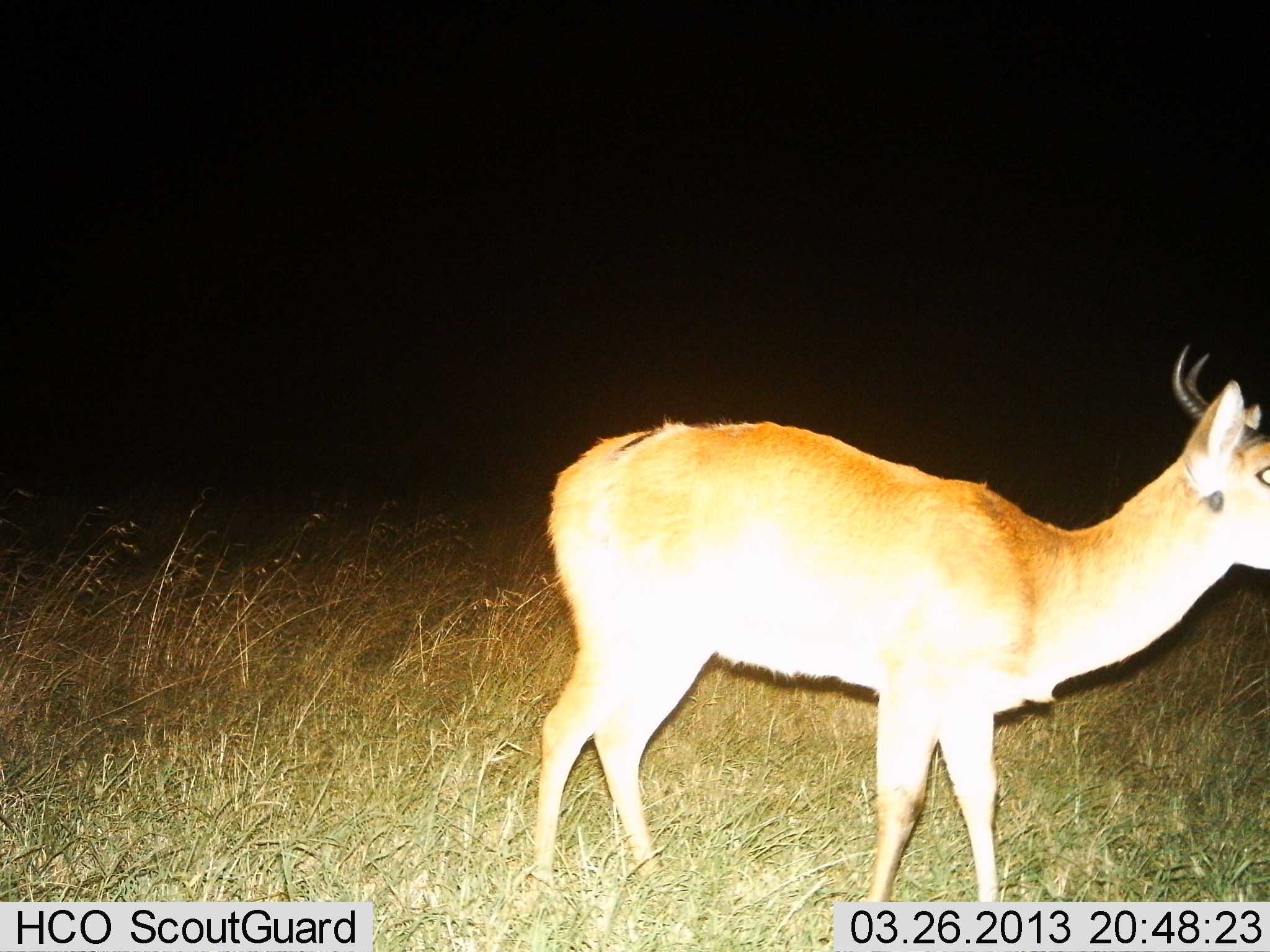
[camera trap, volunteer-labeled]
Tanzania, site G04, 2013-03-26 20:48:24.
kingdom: Animalia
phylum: Chordata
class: Mammalia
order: Artiodactyla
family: Bovidae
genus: Redunca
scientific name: Redunca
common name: reedbuck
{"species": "reedbuck (Redunca)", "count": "1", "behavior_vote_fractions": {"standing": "87%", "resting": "0%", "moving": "13%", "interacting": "0%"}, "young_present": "0%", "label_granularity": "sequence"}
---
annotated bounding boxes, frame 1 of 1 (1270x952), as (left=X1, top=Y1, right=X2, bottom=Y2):
animal: (left=522, top=345, right=1269, bottom=907)